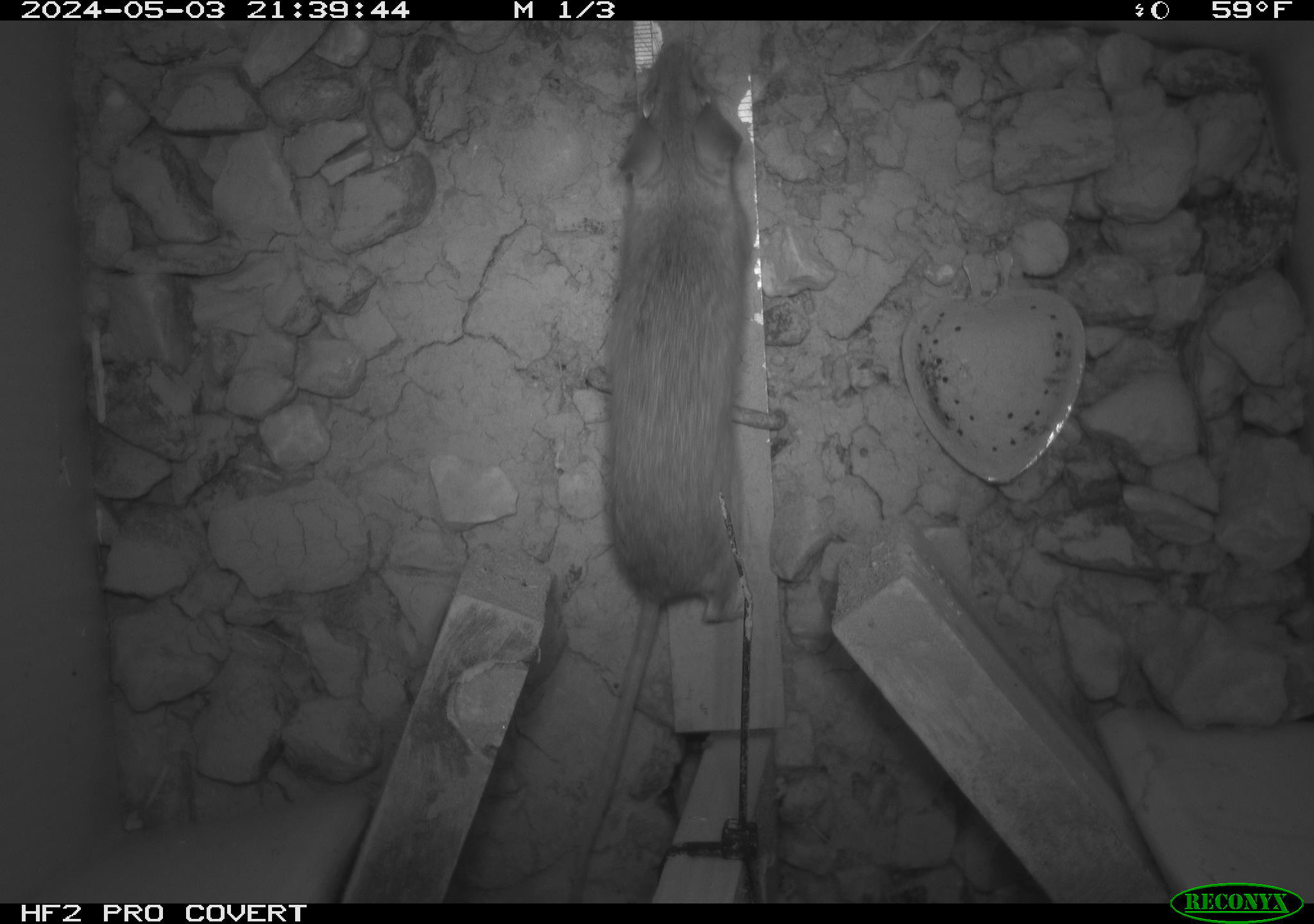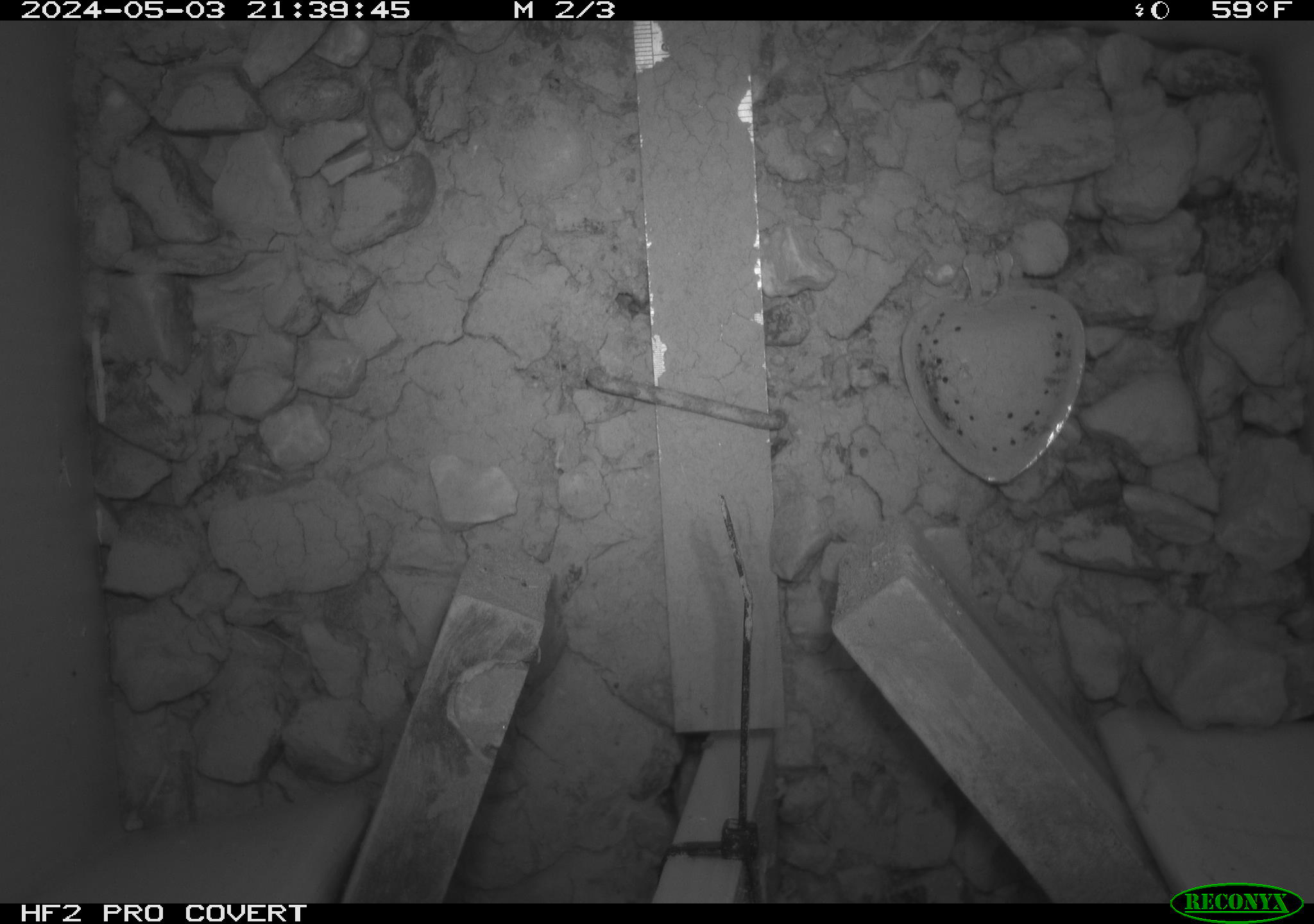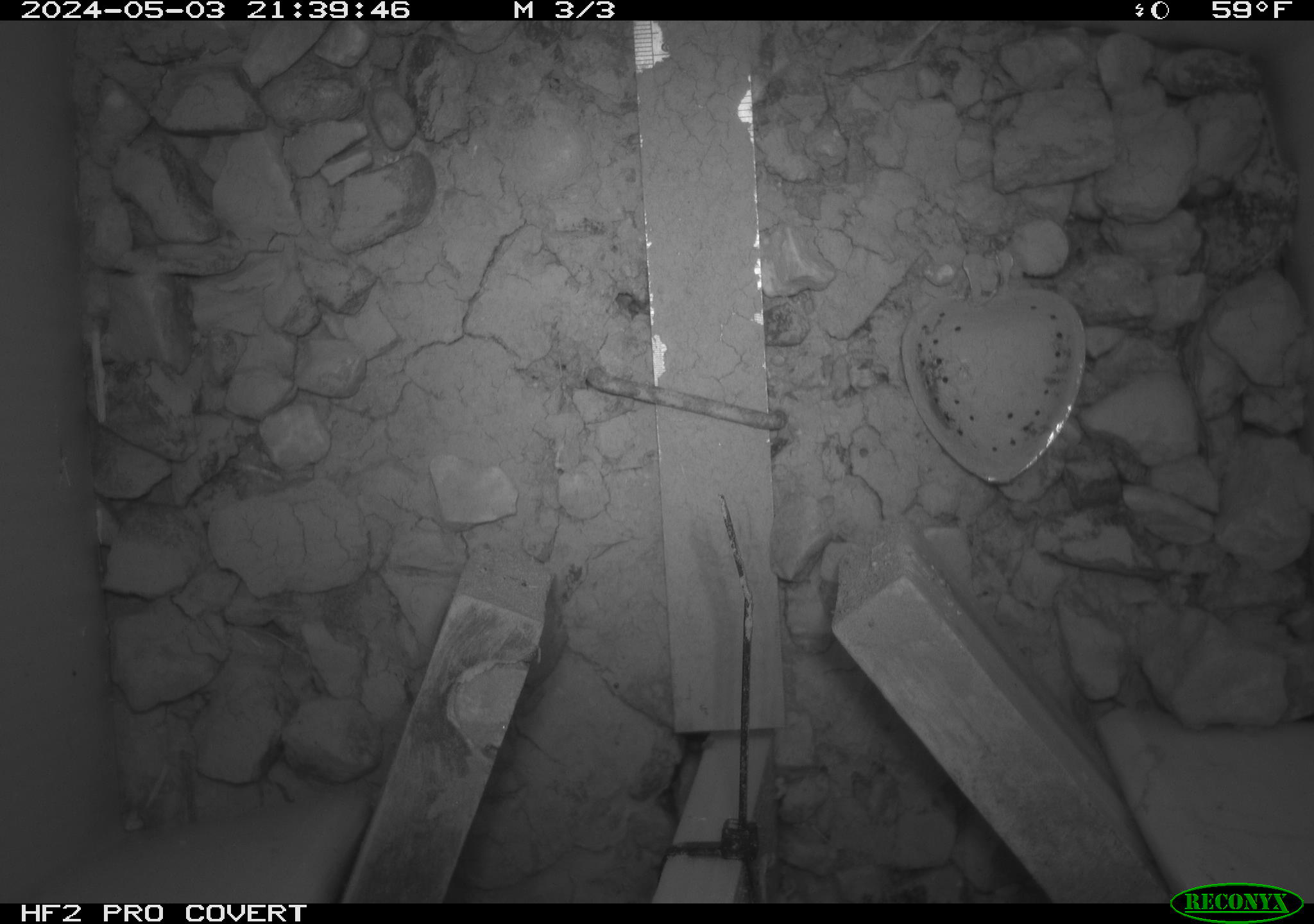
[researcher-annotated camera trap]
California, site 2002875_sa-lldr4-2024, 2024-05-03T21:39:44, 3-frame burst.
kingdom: Animalia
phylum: Chordata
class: Mammalia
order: Rodentia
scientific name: Rodentia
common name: rodent